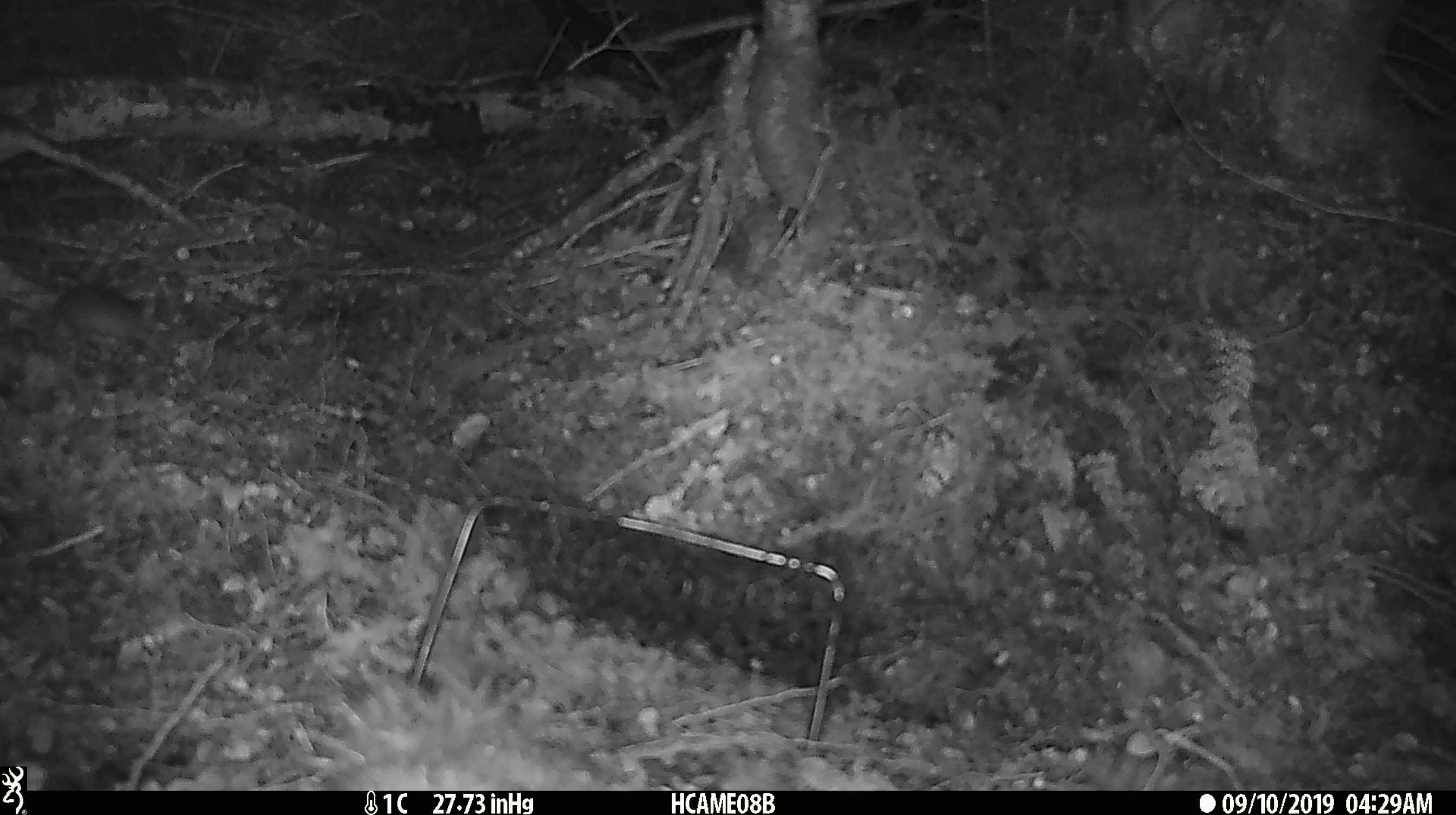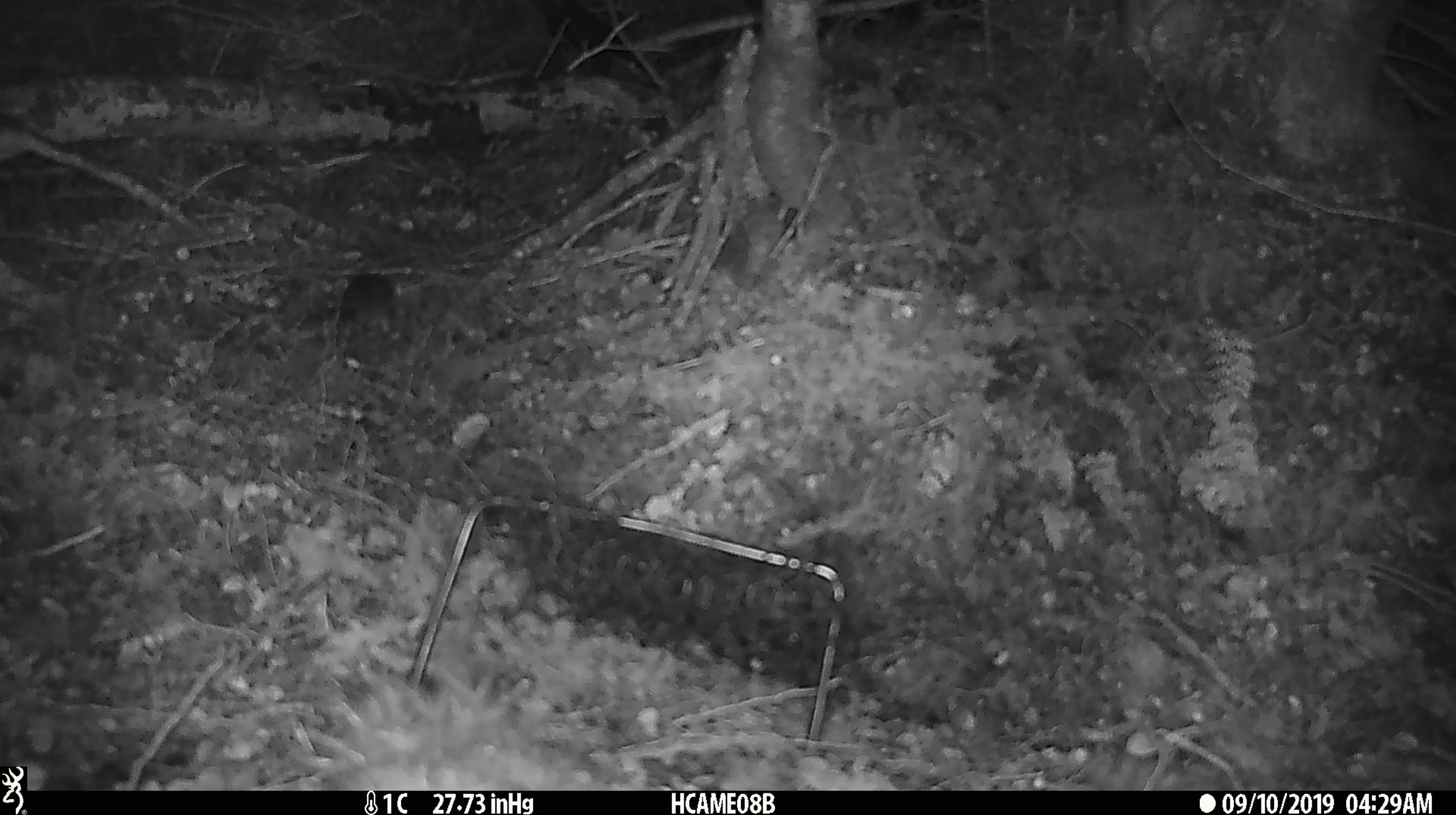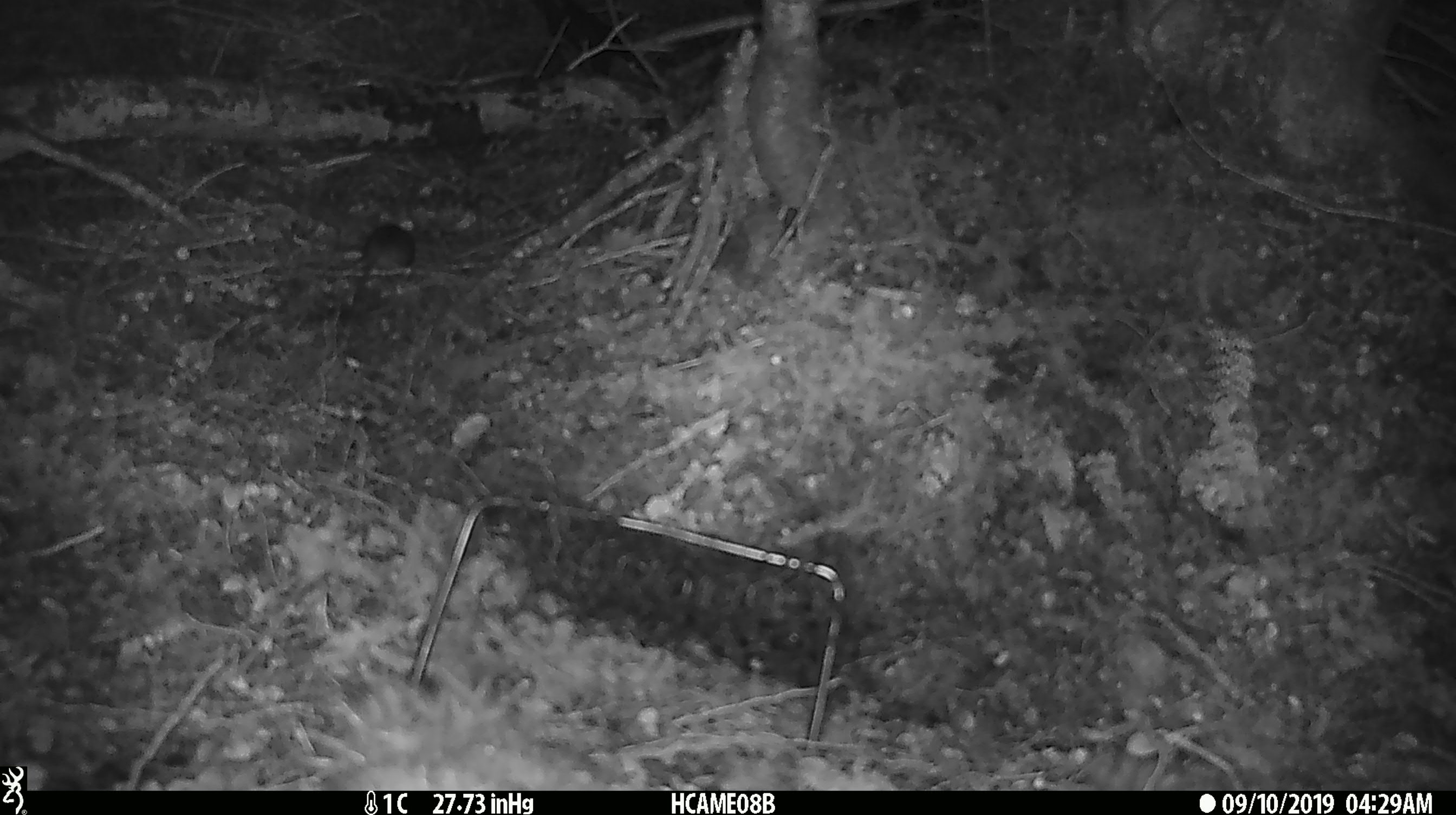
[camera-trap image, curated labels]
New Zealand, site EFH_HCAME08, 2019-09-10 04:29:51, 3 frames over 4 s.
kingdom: Animalia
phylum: Chordata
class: Mammalia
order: Rodentia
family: Muridae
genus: Mus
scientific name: Mus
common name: mouse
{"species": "mouse (Mus)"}